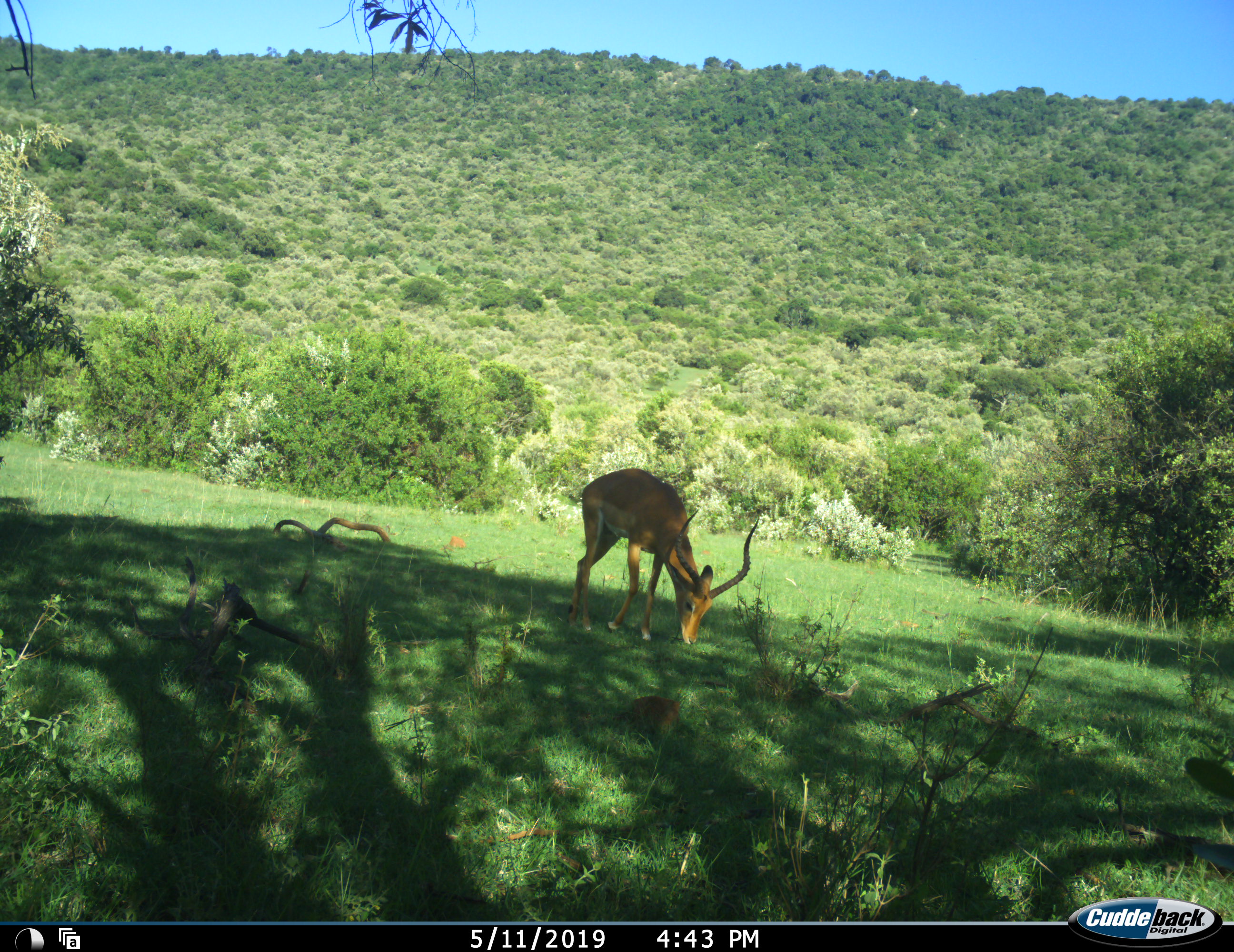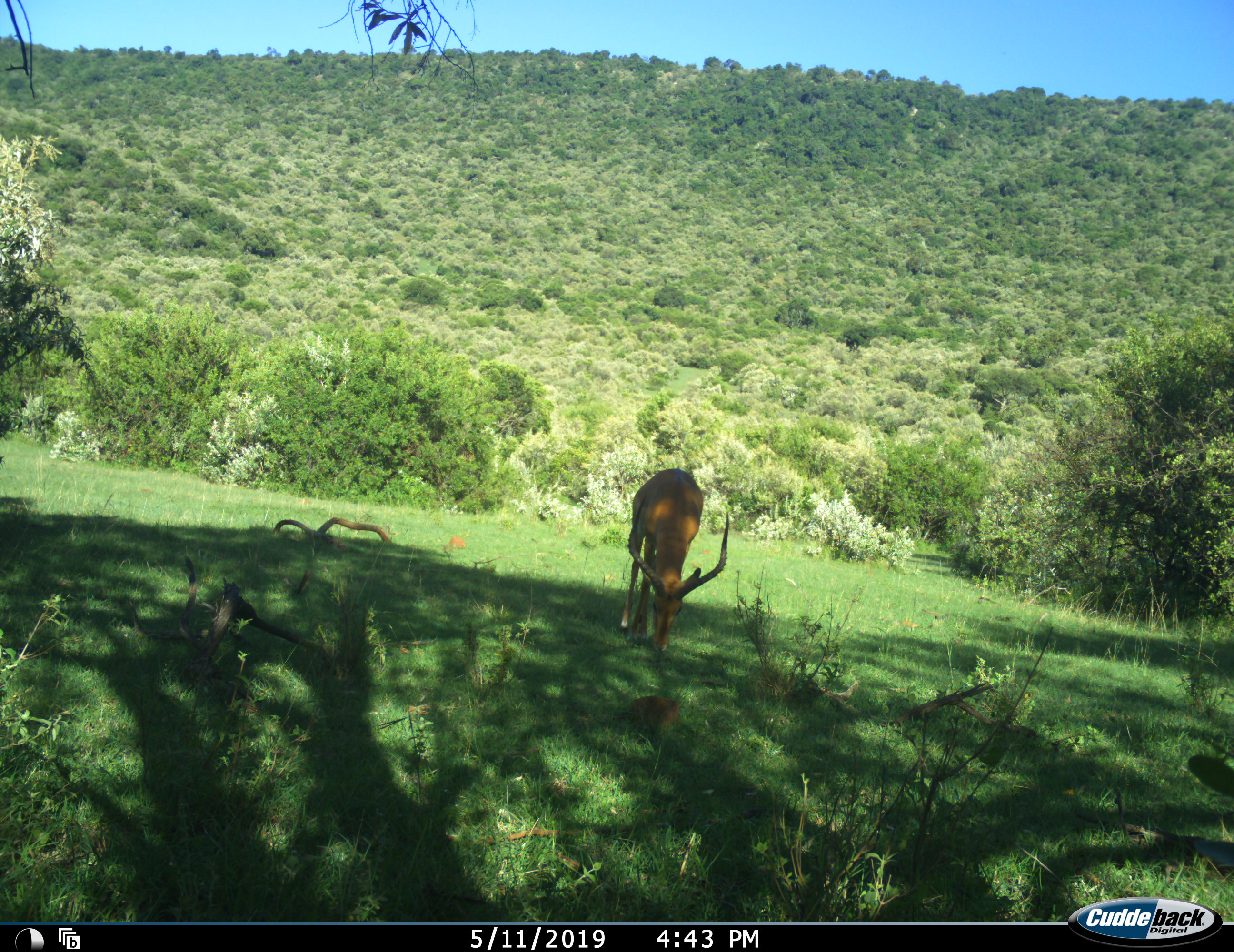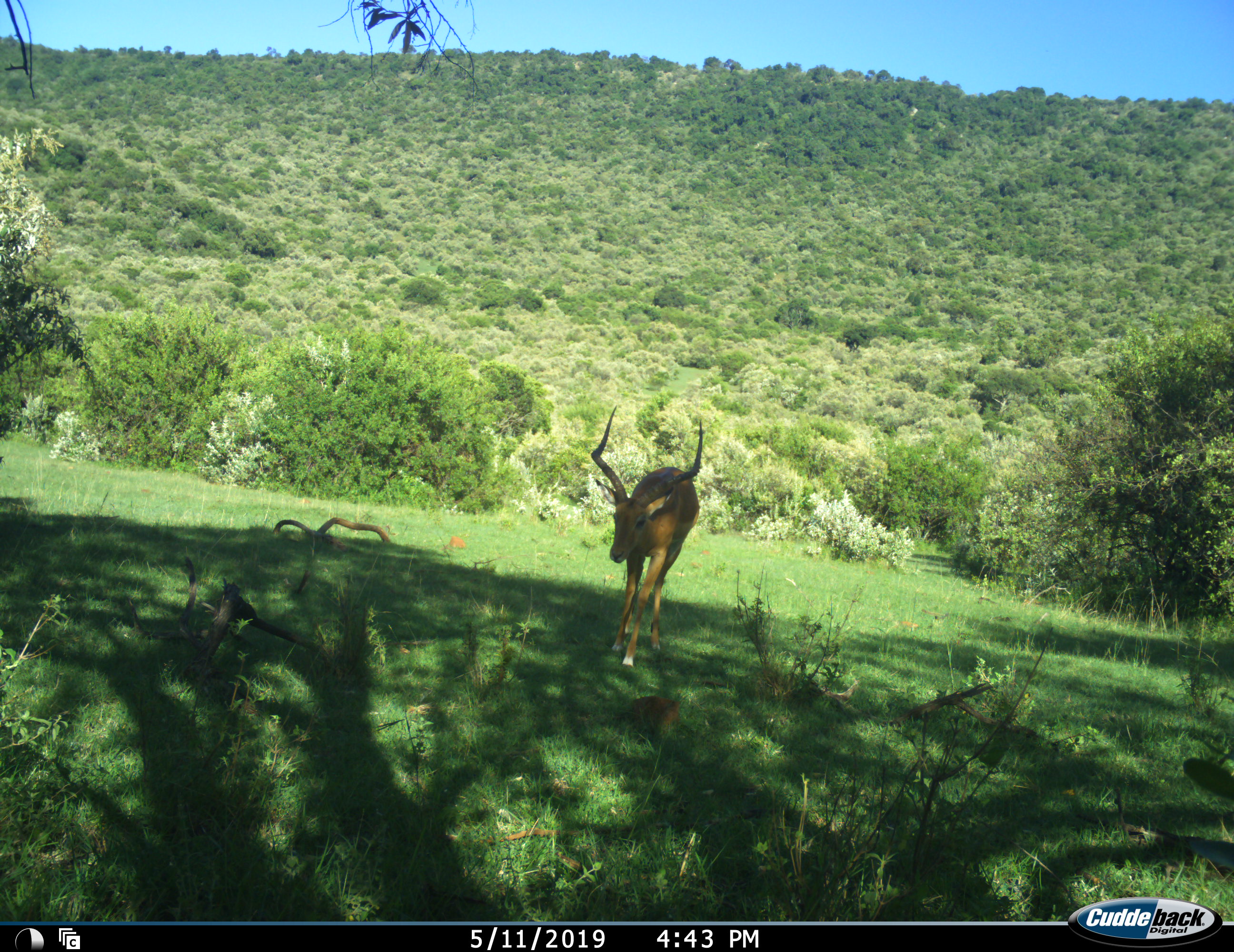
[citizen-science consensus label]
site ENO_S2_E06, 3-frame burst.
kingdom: Animalia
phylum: Chordata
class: Mammalia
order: Artiodactyla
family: Bovidae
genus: Aepyceros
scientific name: Aepyceros melampus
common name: impala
Impala (Aepyceros melampus), count 1. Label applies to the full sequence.